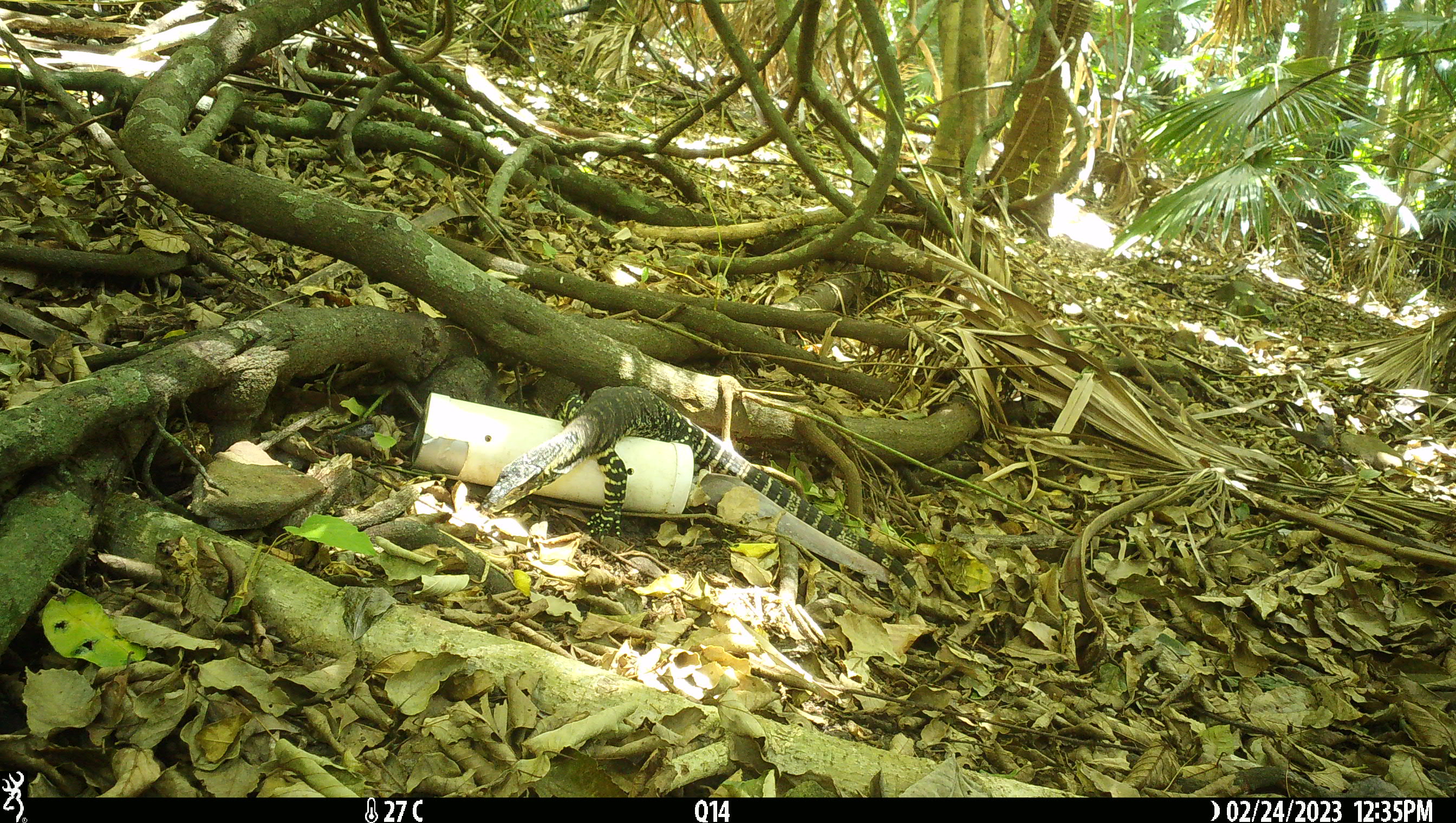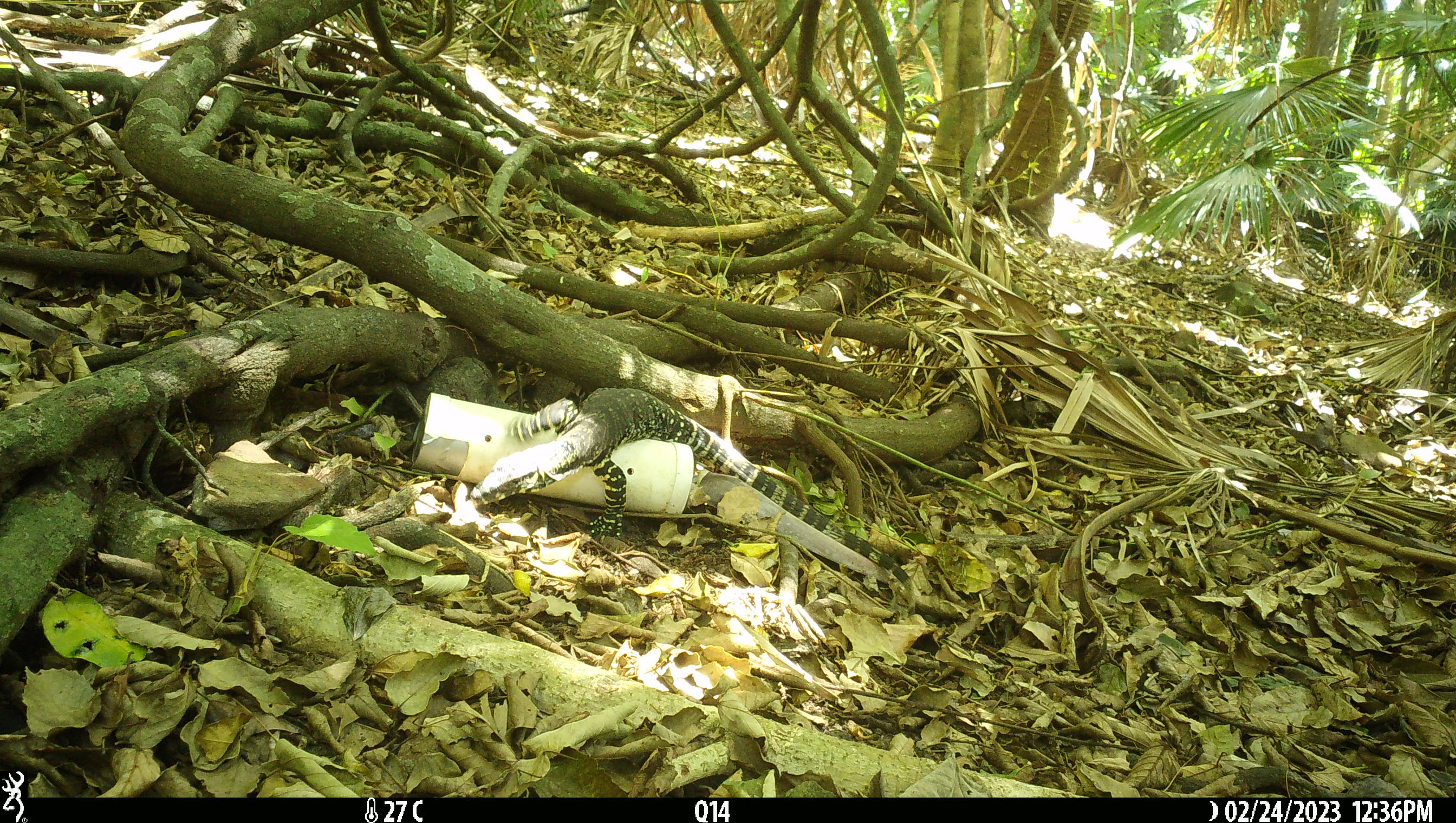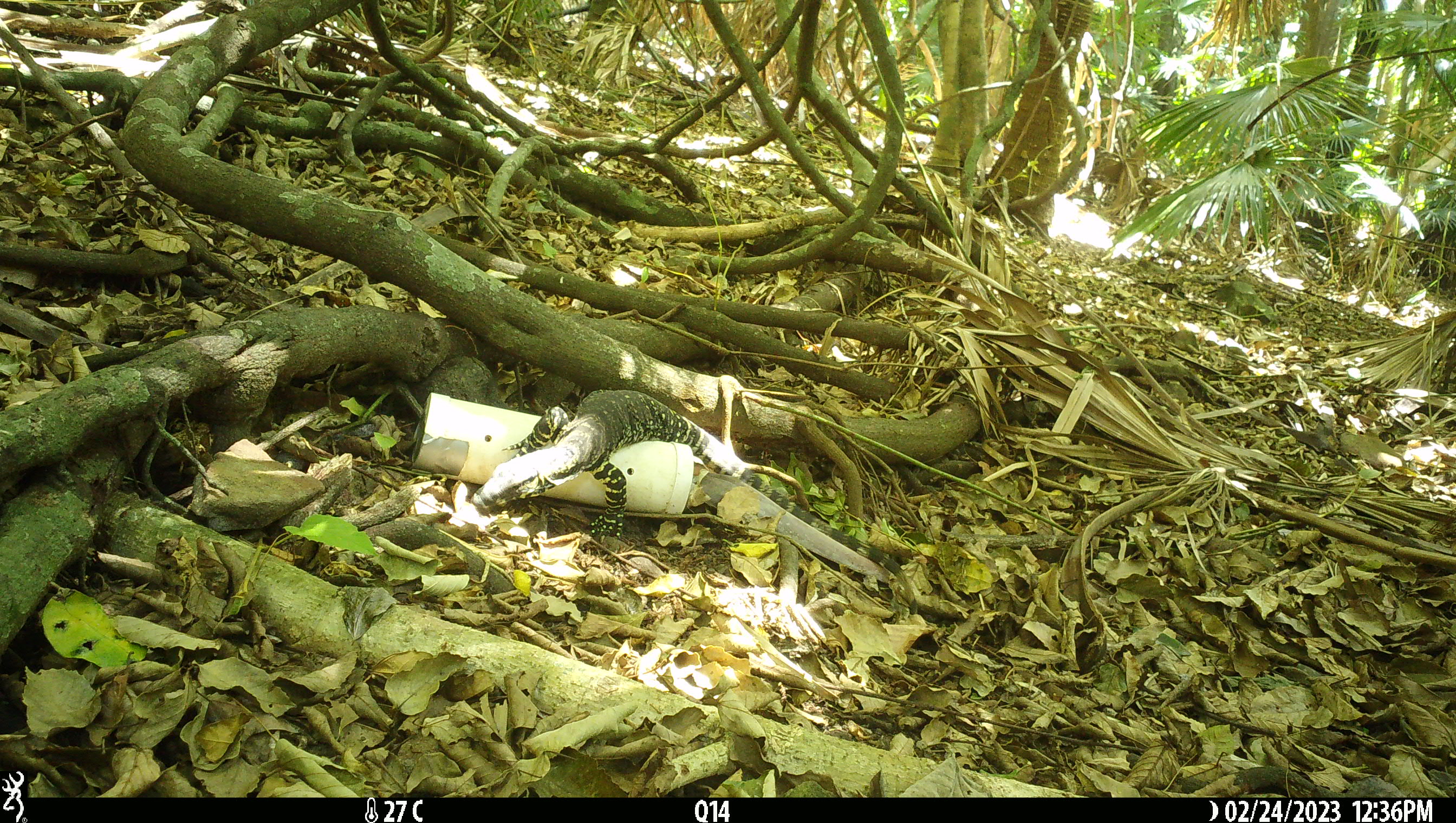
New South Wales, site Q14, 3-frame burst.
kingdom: Animalia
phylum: Chordata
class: Reptilia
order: Squamata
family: Varanidae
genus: Varanus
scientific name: Varanus varius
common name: lace monitor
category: goanna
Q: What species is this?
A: Goanna (lace monitor) (Varanus varius).